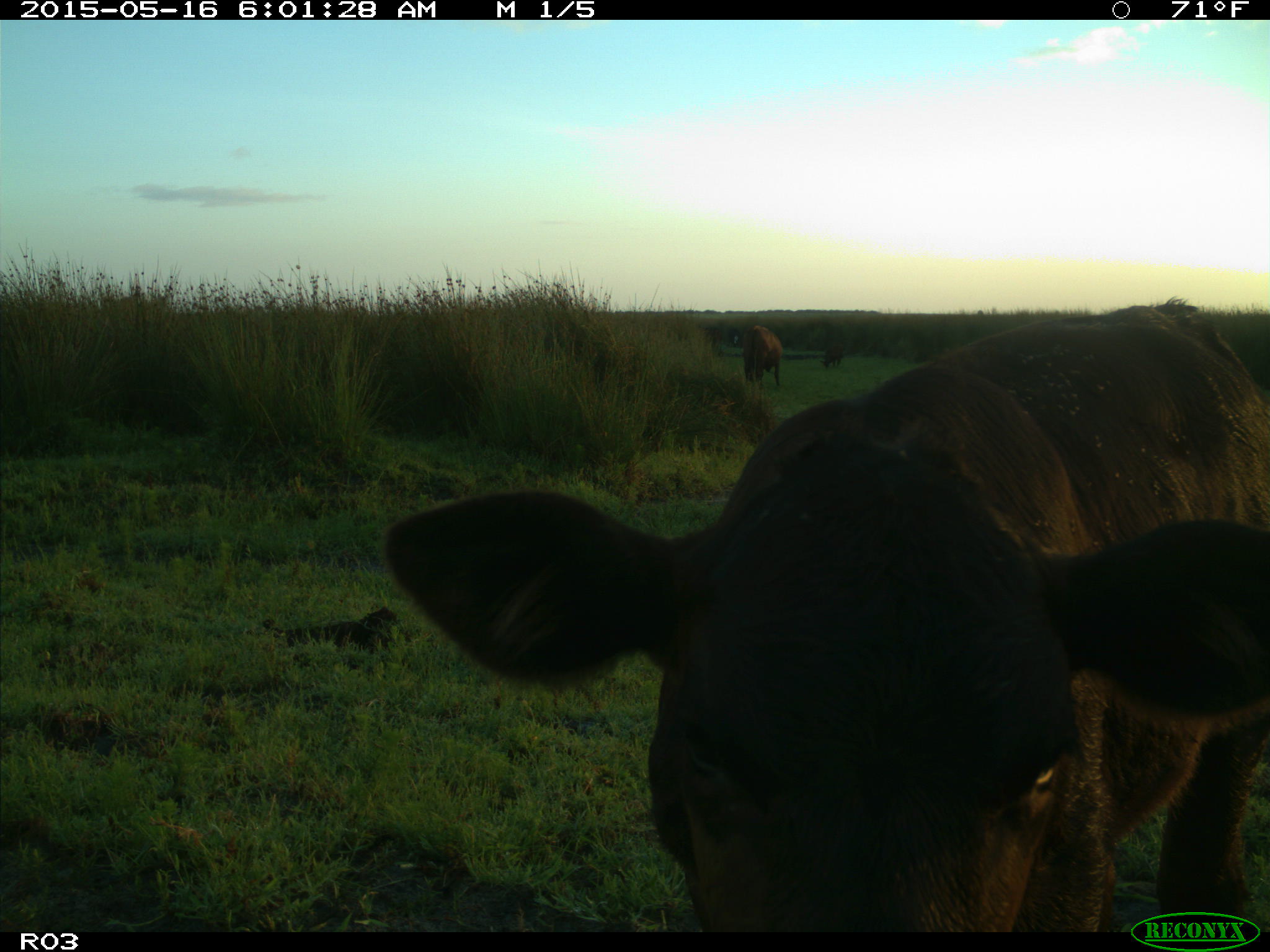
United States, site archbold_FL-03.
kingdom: Animalia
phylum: Chordata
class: Mammalia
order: Artiodactyla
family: Bovidae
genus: Bos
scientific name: Bos taurus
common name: domestic cow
Bos taurus (domestic cow).